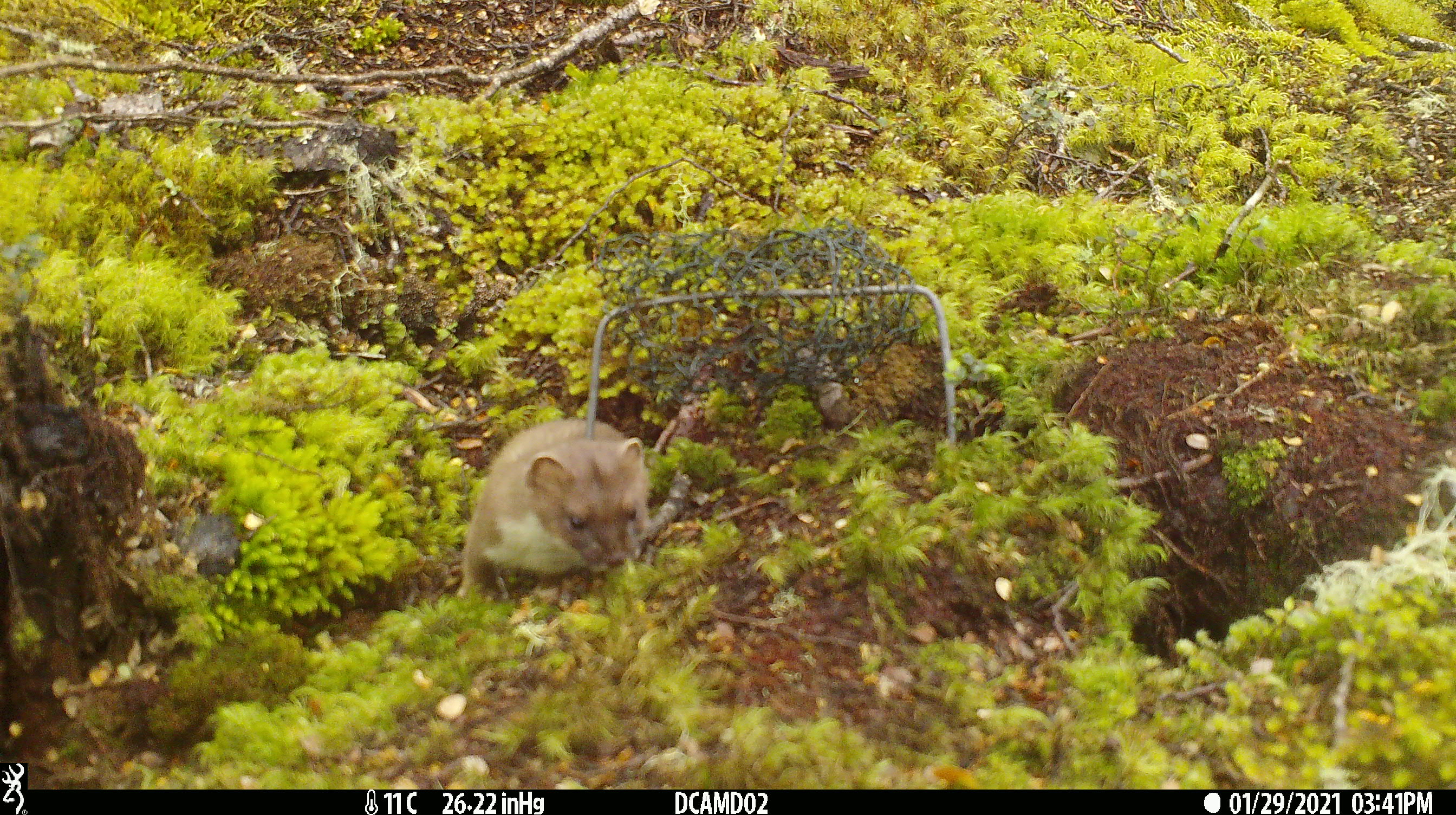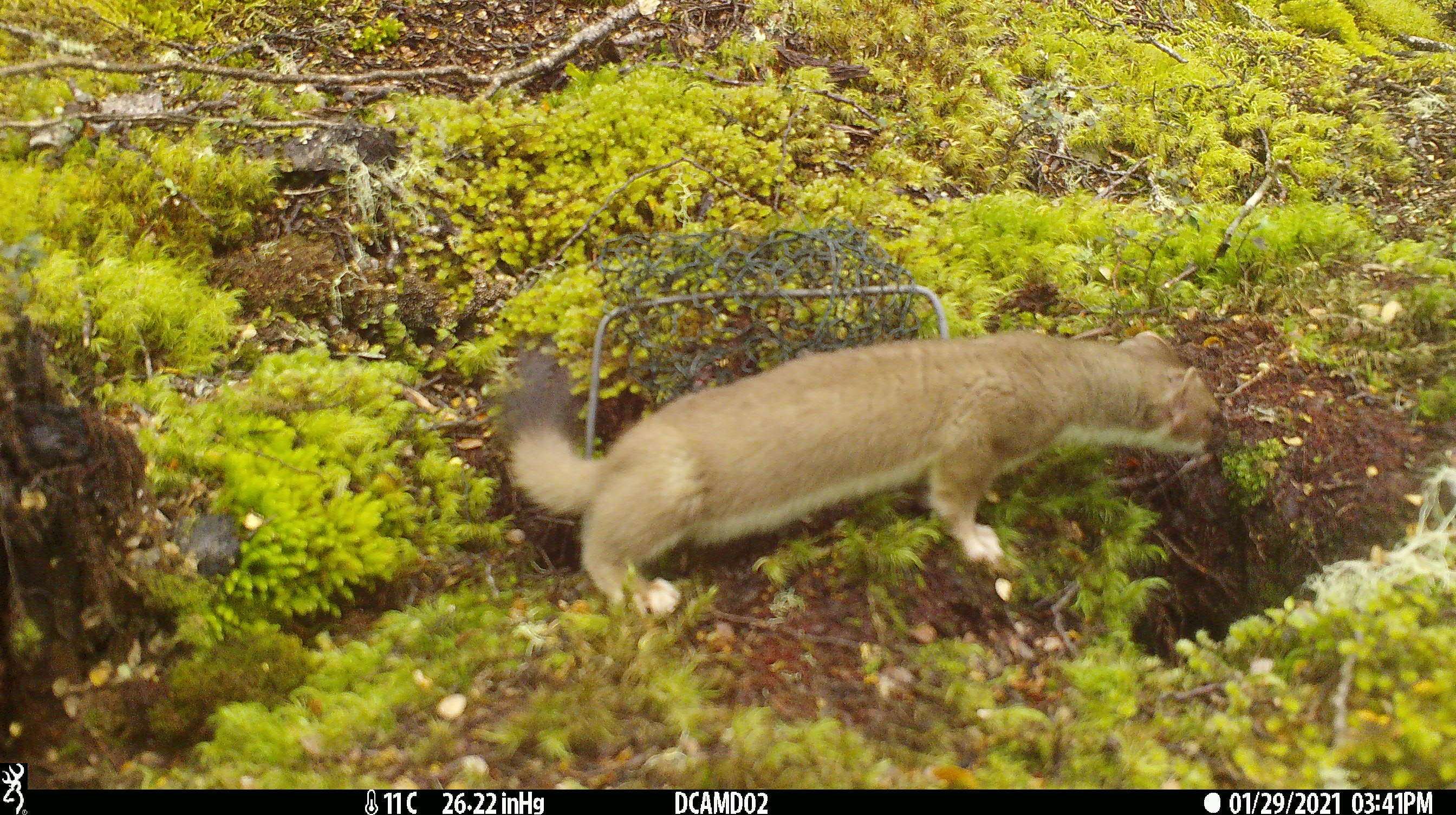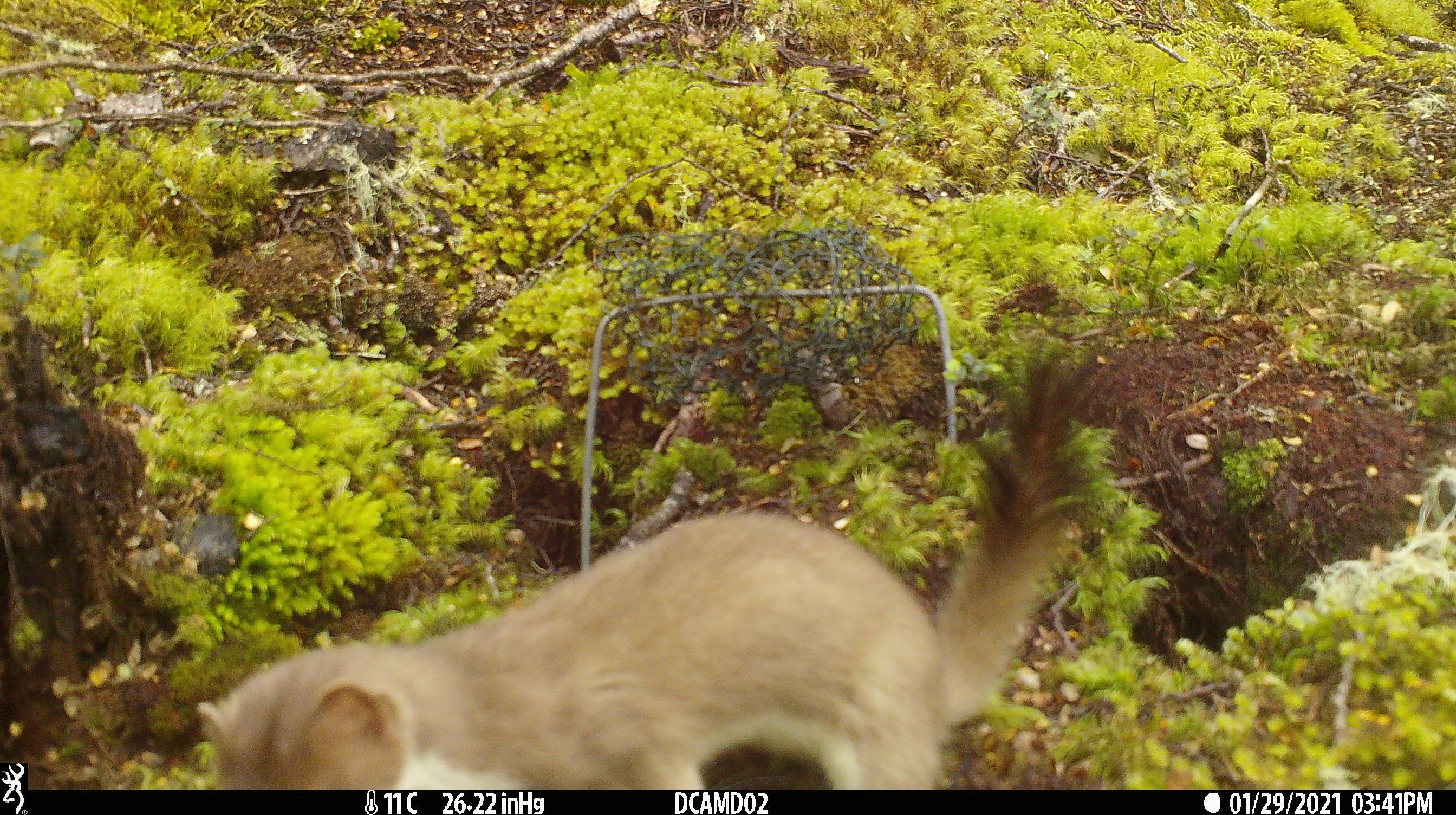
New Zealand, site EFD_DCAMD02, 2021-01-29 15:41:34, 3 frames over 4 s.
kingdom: Animalia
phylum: Chordata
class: Mammalia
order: Carnivora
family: Mustelidae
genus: Mustela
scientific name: Mustela erminea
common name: stoat